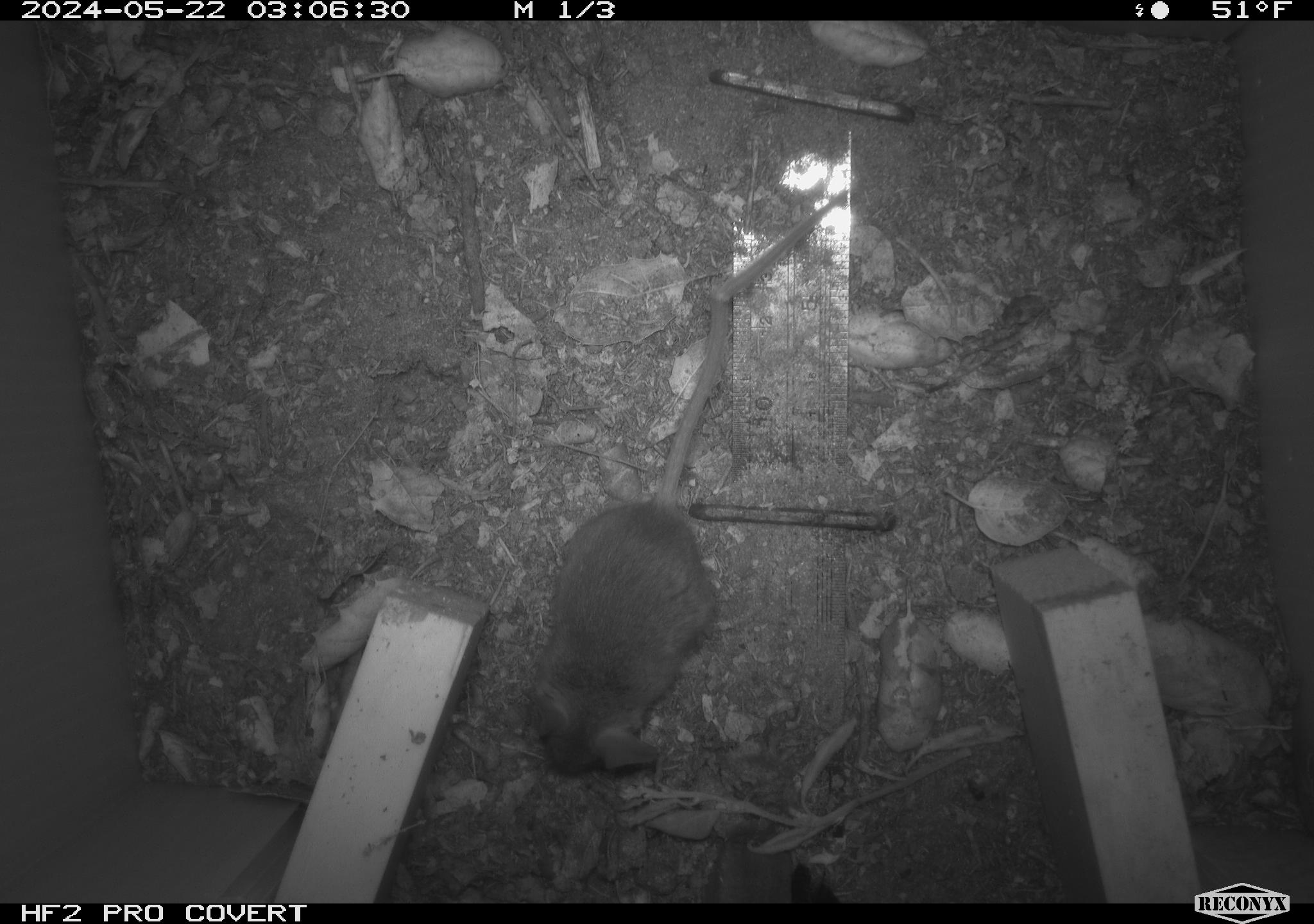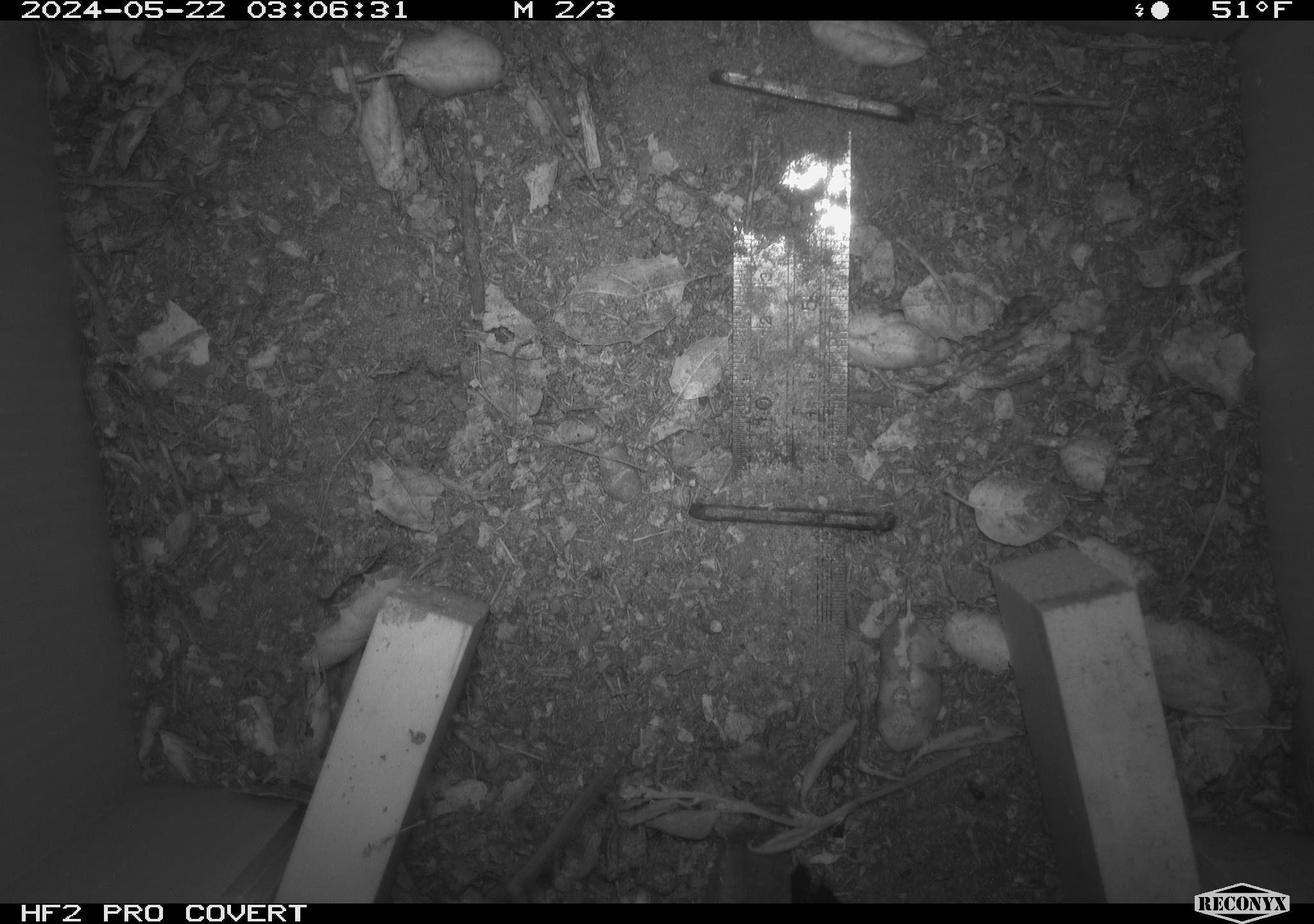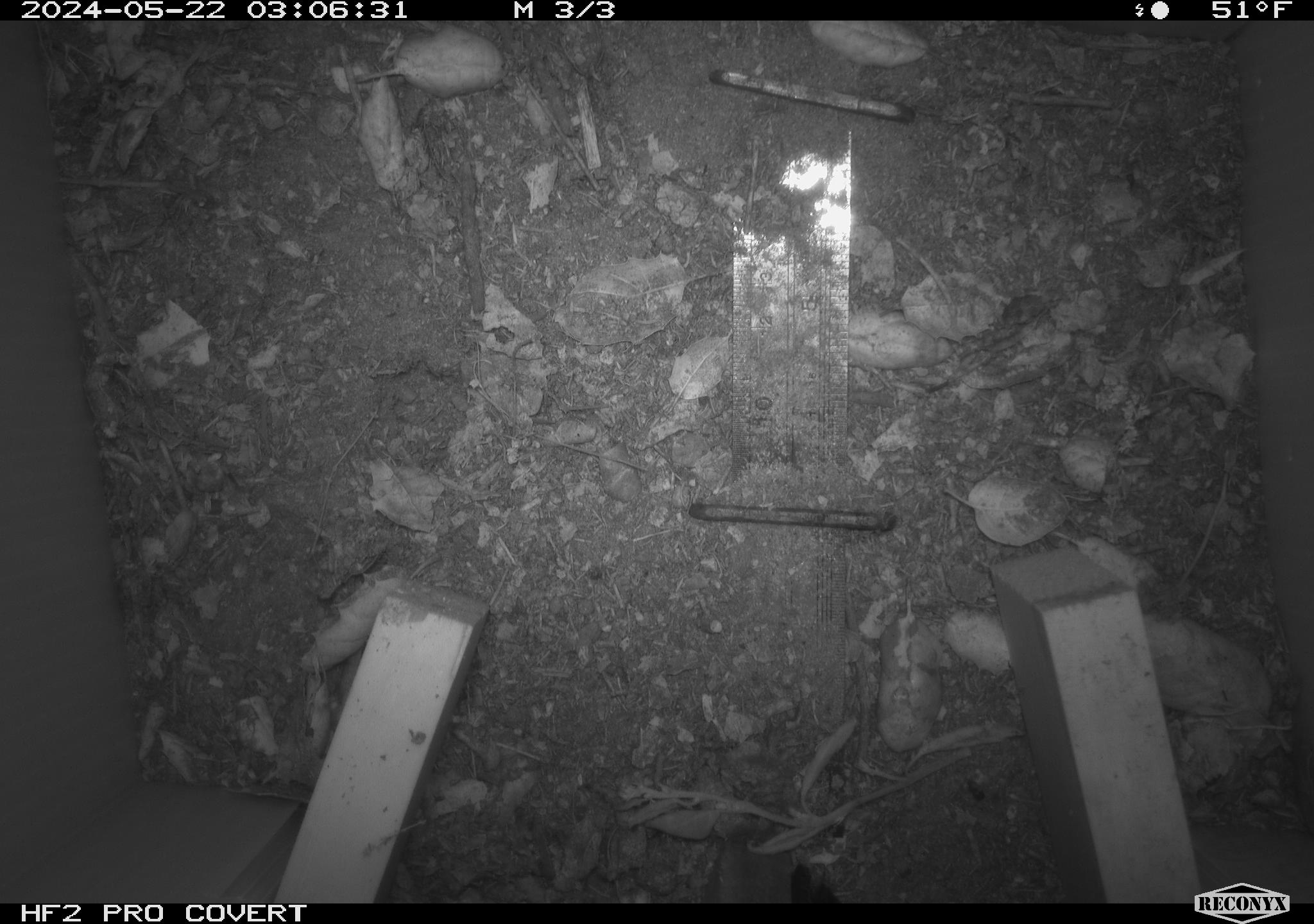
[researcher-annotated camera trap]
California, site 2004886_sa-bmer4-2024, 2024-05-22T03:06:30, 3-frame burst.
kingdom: Animalia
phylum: Chordata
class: Mammalia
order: Rodentia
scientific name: Rodentia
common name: mouse species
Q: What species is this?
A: Mouse species (Rodentia).